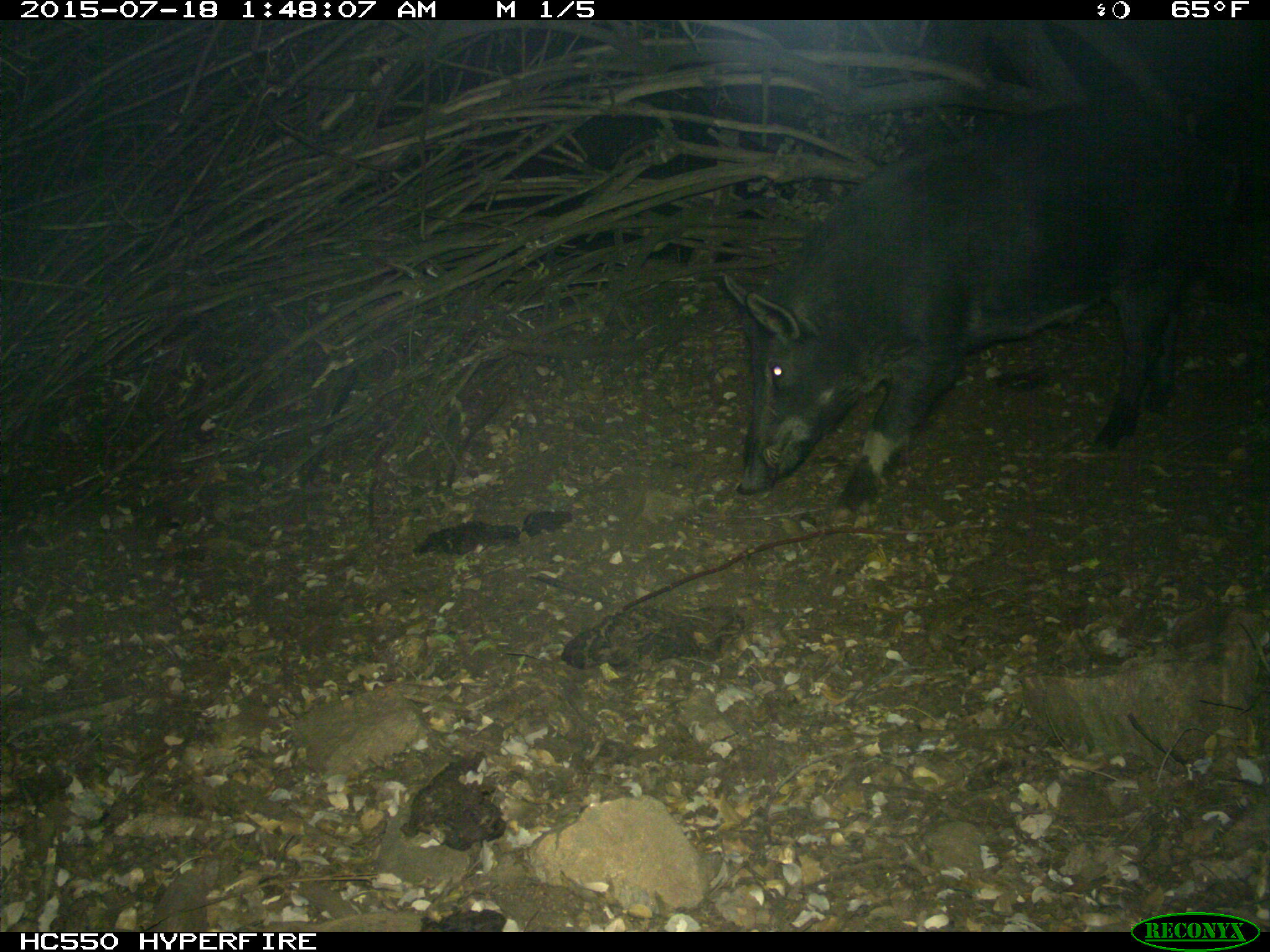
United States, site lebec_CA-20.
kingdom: Animalia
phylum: Chordata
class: Mammalia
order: Artiodactyla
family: Suidae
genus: Sus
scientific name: Sus scrofa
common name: wild boar